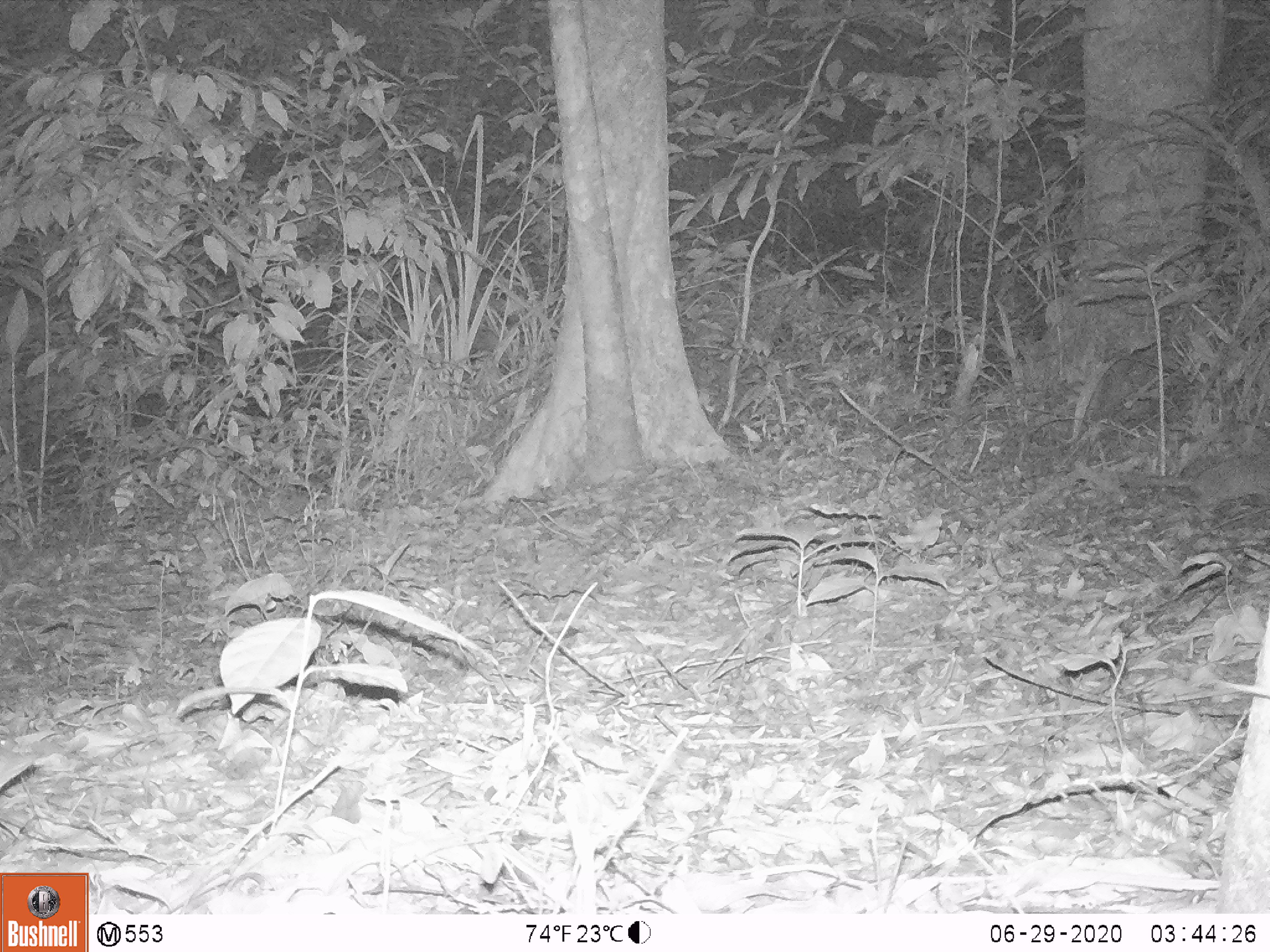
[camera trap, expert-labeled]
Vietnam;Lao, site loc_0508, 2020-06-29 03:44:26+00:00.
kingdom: Animalia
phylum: Chordata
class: Mammalia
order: Carnivora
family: Mustelidae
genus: Melogale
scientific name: Melogale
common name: ferret badger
Ferret badger (Melogale). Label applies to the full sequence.